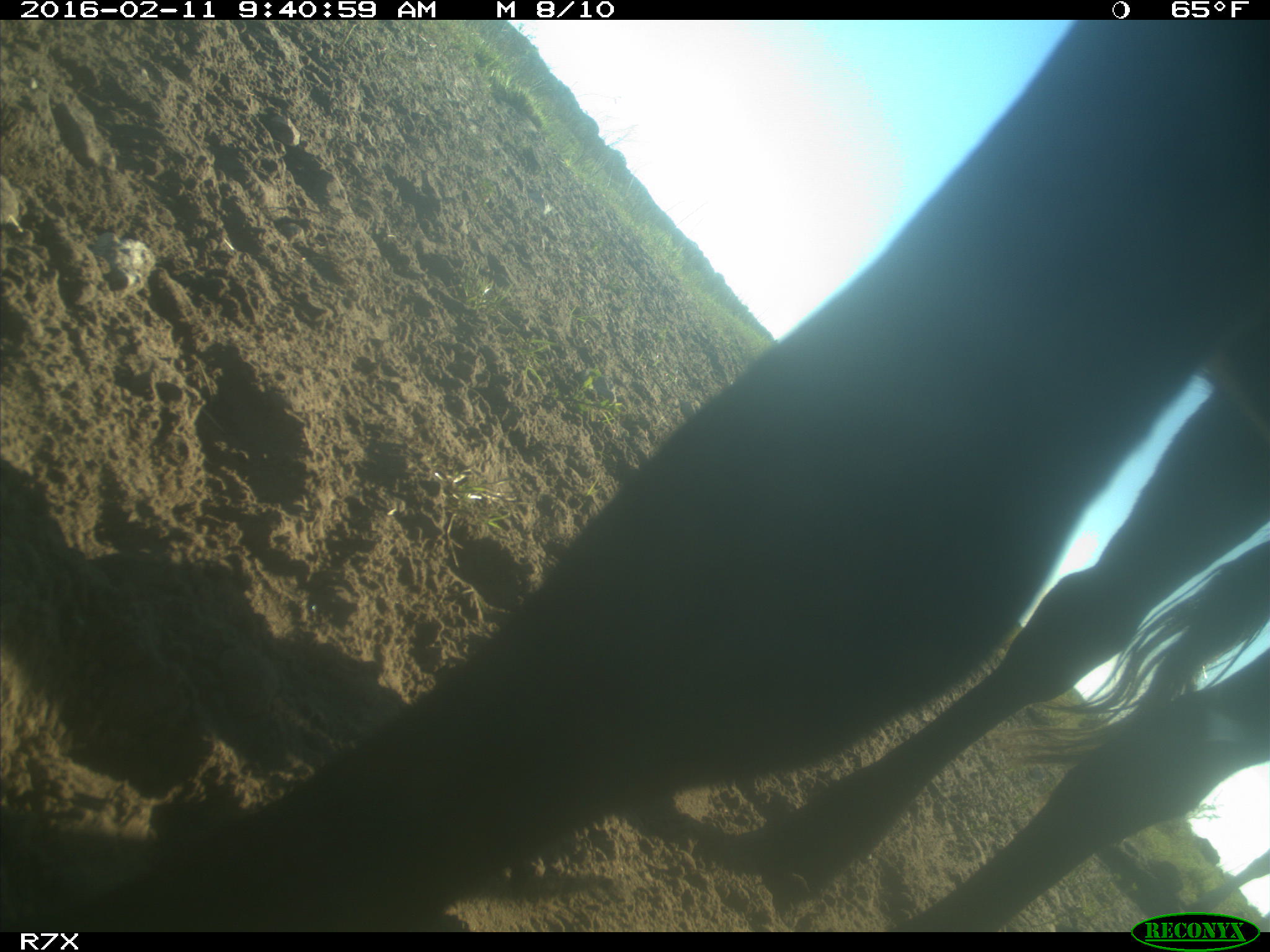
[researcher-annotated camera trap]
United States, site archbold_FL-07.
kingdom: Animalia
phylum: Chordata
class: Mammalia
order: Artiodactyla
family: Bovidae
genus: Bos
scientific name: Bos taurus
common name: domestic cow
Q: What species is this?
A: Bos taurus (domestic cow).